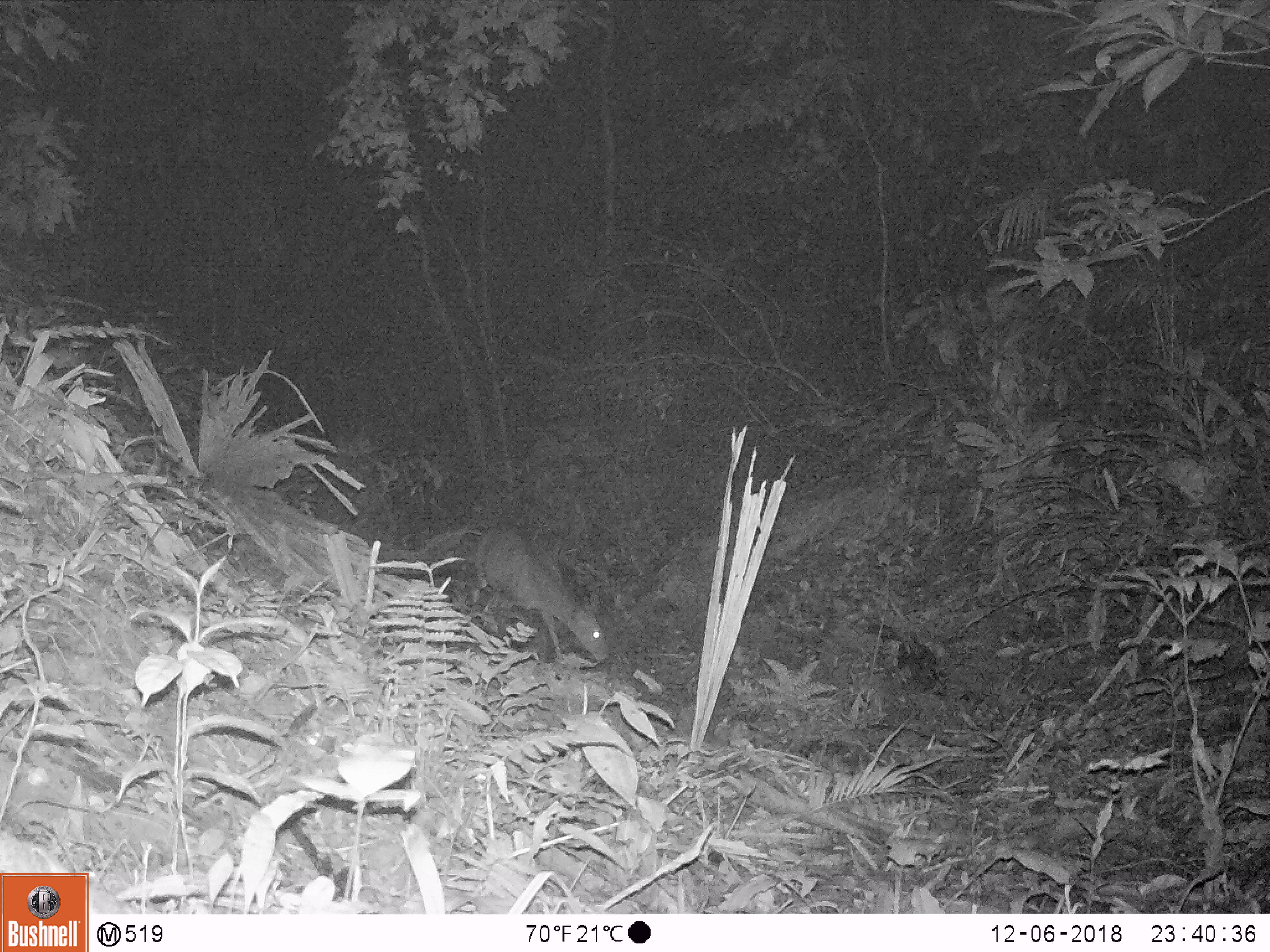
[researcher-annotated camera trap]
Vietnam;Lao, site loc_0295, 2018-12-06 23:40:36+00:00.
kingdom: Animalia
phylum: Chordata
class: Mammalia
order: Artiodactyla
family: Cervidae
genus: Muntiacus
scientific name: Muntiacus vuquangensis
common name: large-antlered muntjac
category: large antlered muntjac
Large antlered muntjac (large-antlered muntjac) (Muntiacus vuquangensis). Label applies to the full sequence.